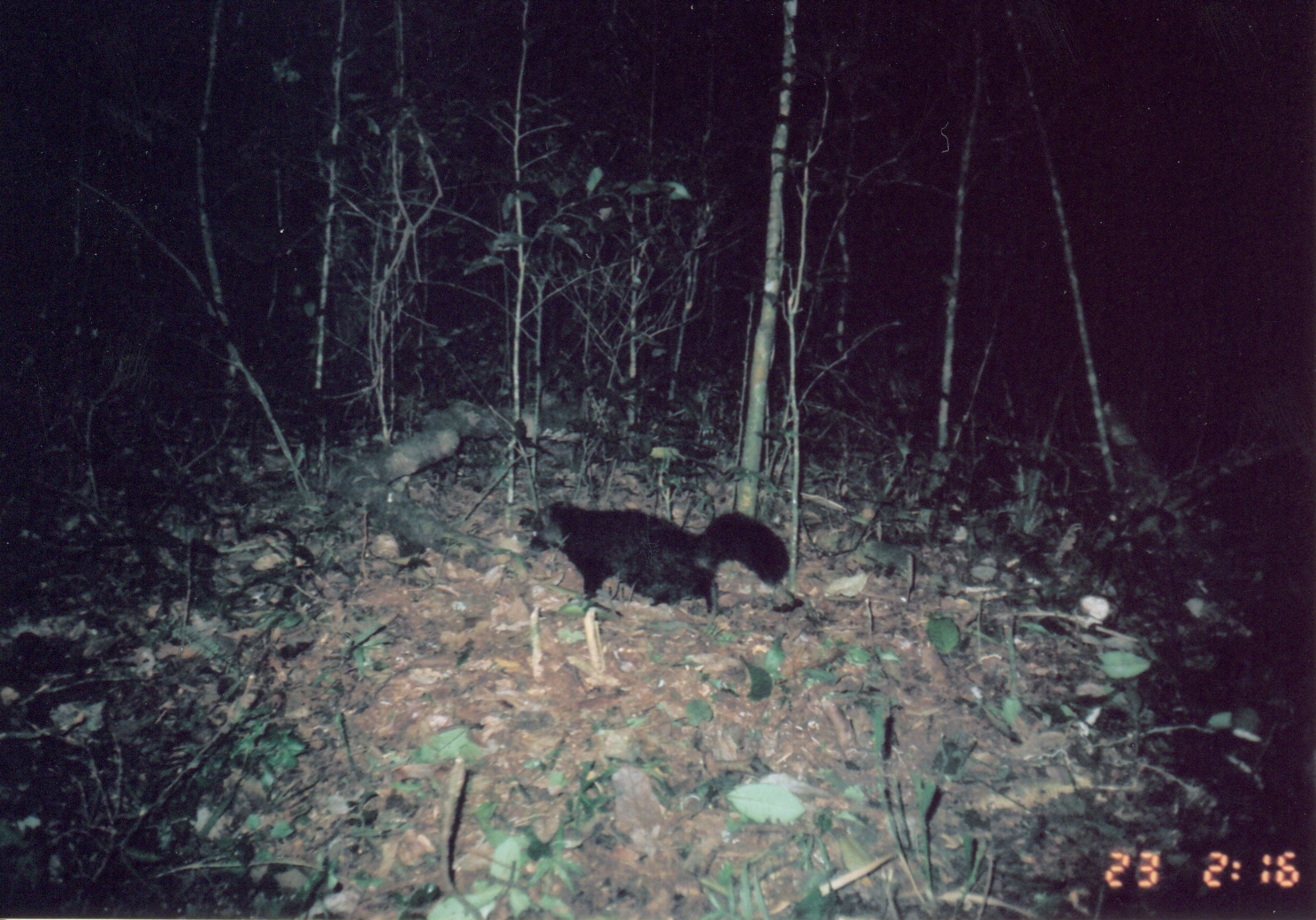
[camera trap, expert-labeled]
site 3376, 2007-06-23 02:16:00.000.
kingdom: Animalia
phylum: Chordata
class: Mammalia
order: Carnivora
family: Herpestidae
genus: Bdeogale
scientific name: Bdeogale crassicauda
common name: bushy-tailed mongoose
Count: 1.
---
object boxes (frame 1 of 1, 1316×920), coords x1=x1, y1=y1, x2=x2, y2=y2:
bdeogale crassicauda: x1=528, y1=501, x2=792, y2=616